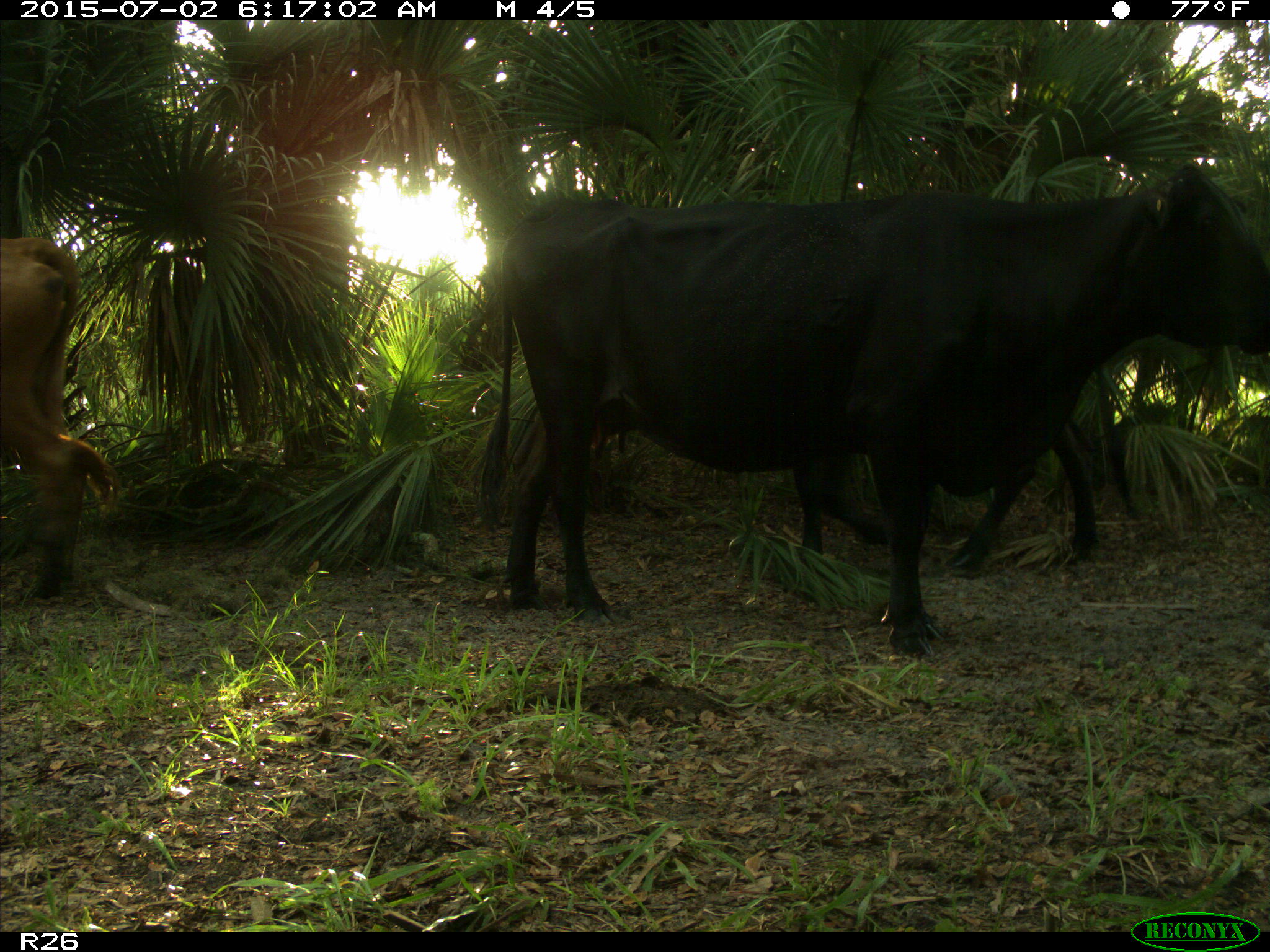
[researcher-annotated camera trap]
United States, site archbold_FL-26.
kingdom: Animalia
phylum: Chordata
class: Mammalia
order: Artiodactyla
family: Bovidae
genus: Bos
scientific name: Bos taurus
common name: domestic cow